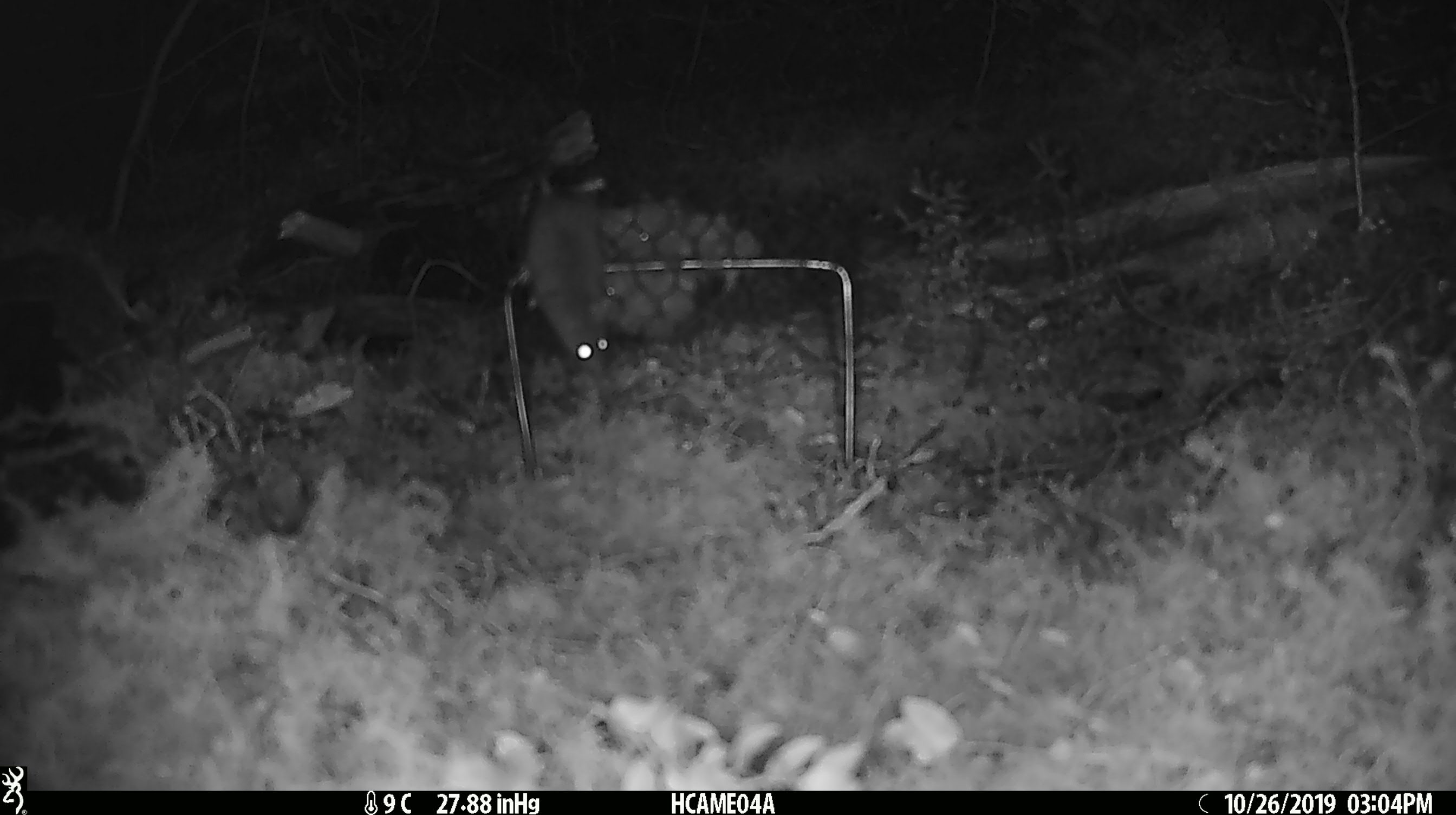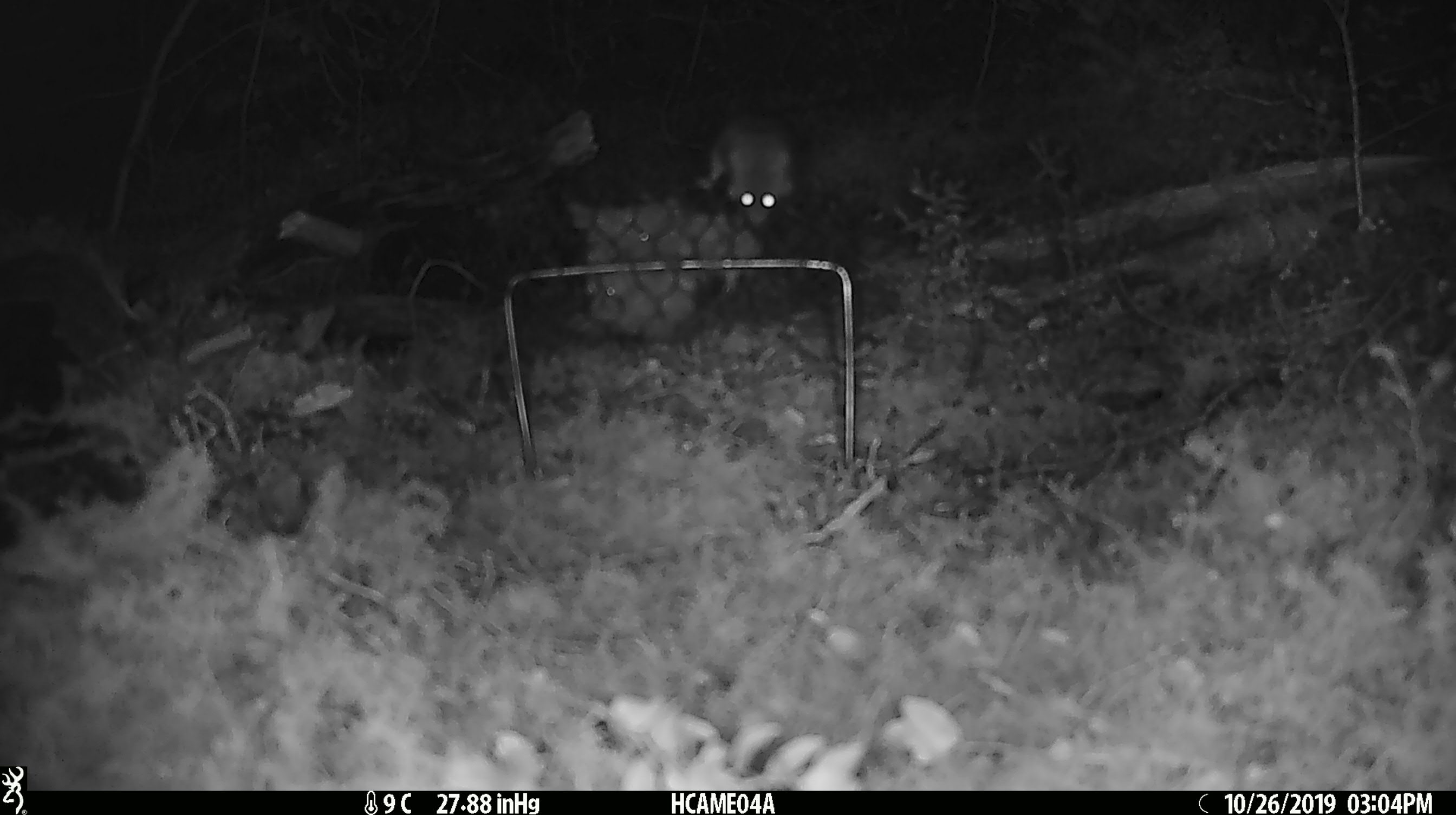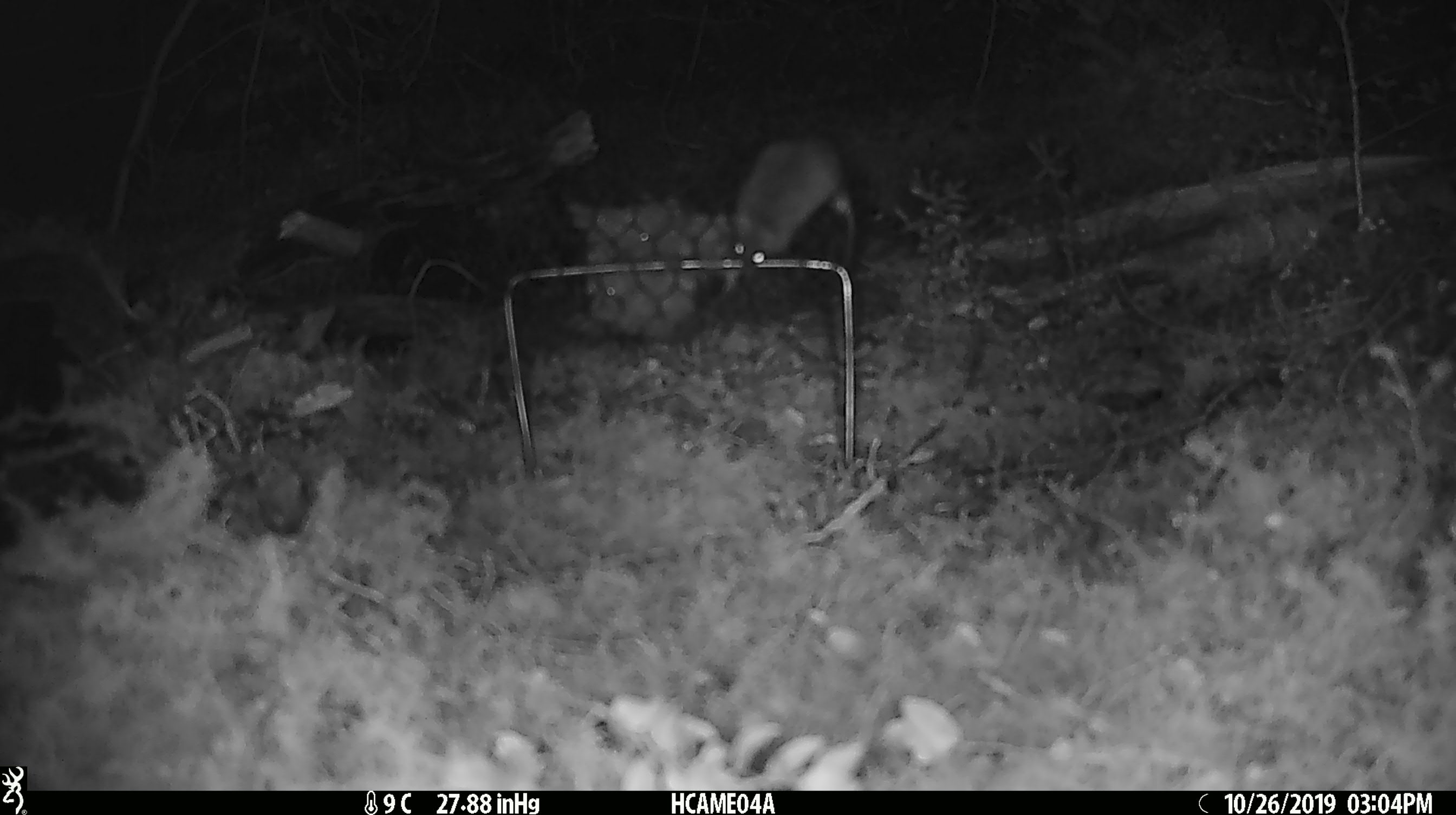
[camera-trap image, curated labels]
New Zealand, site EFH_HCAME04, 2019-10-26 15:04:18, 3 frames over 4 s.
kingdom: Animalia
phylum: Chordata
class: Mammalia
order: Rodentia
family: Muridae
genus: Mus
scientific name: Mus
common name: mouse